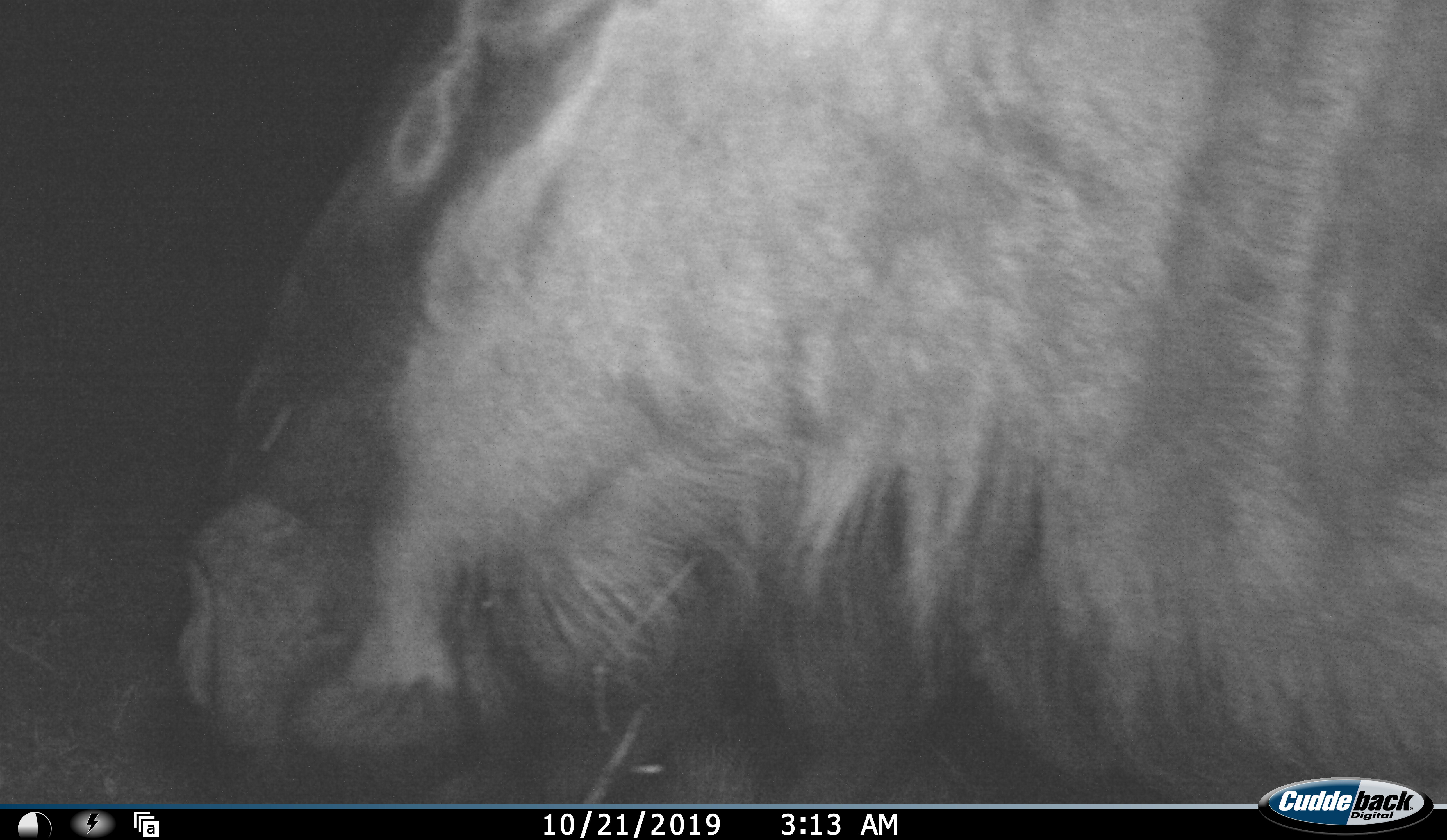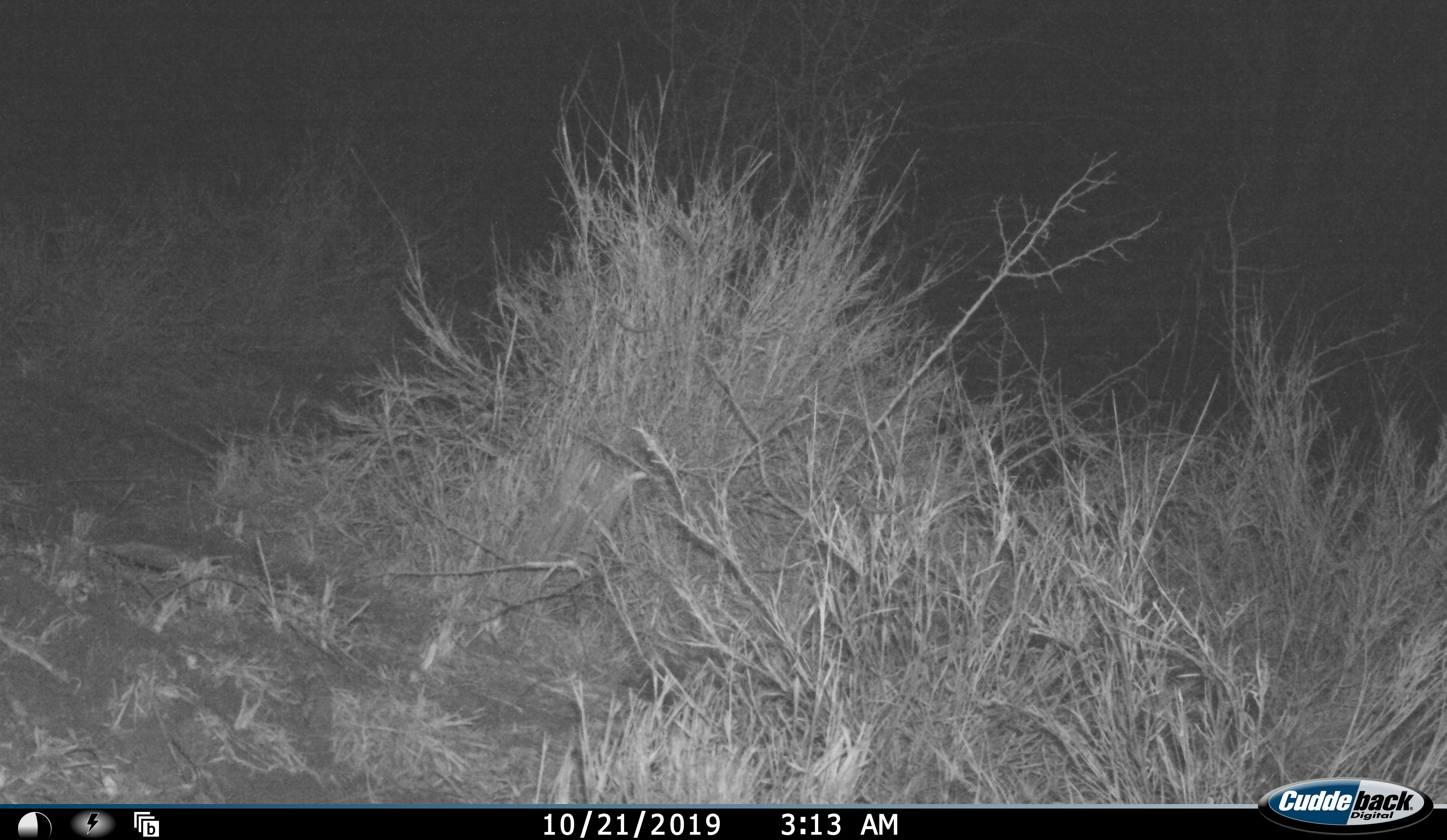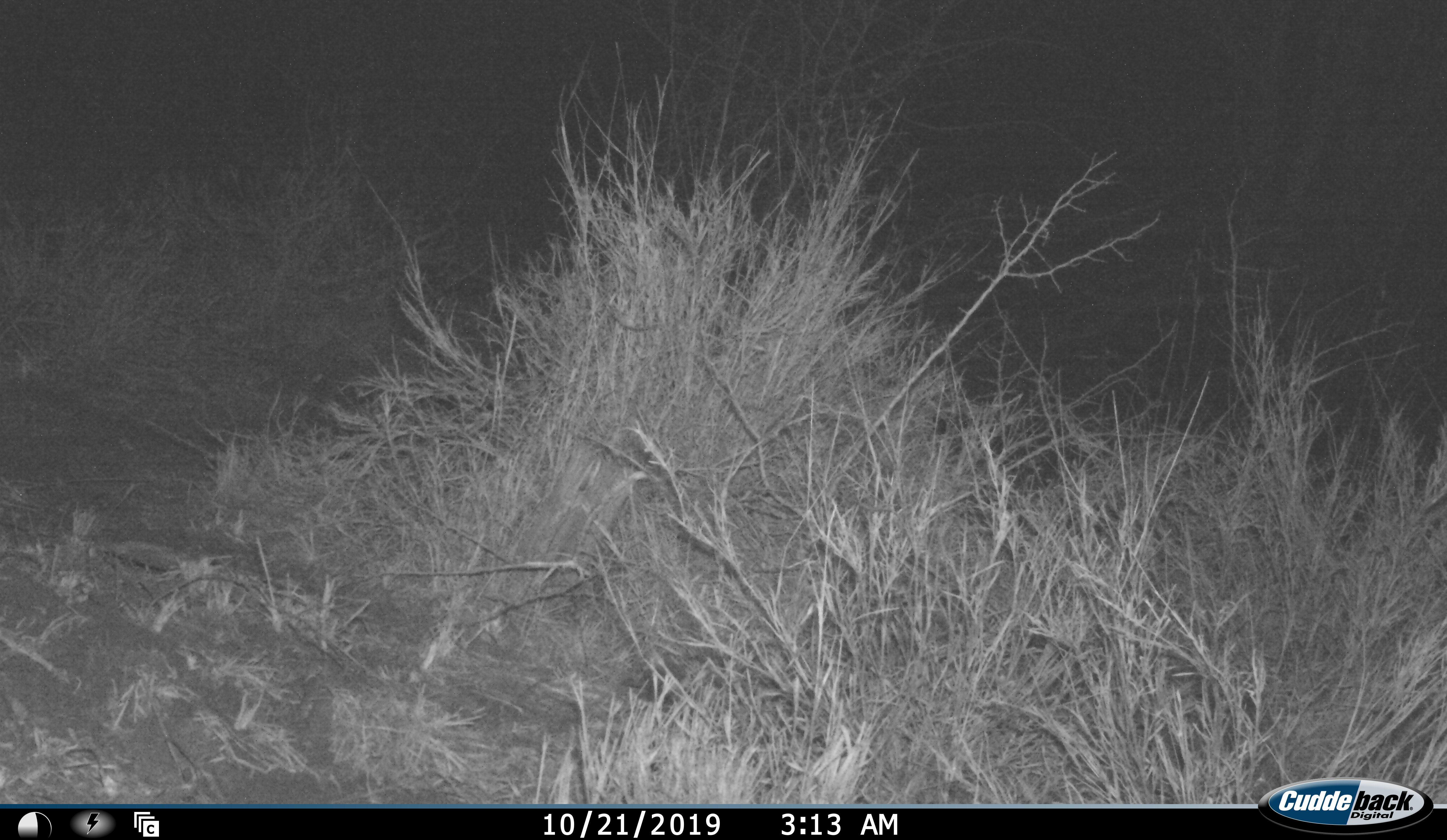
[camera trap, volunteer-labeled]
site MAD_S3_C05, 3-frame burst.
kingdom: Animalia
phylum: Chordata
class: Mammalia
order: Artiodactyla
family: Bovidae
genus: Connochaetes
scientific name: Connochaetes taurinus taurinus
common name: blue wildebeest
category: wildebeestblue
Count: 1.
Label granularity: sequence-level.